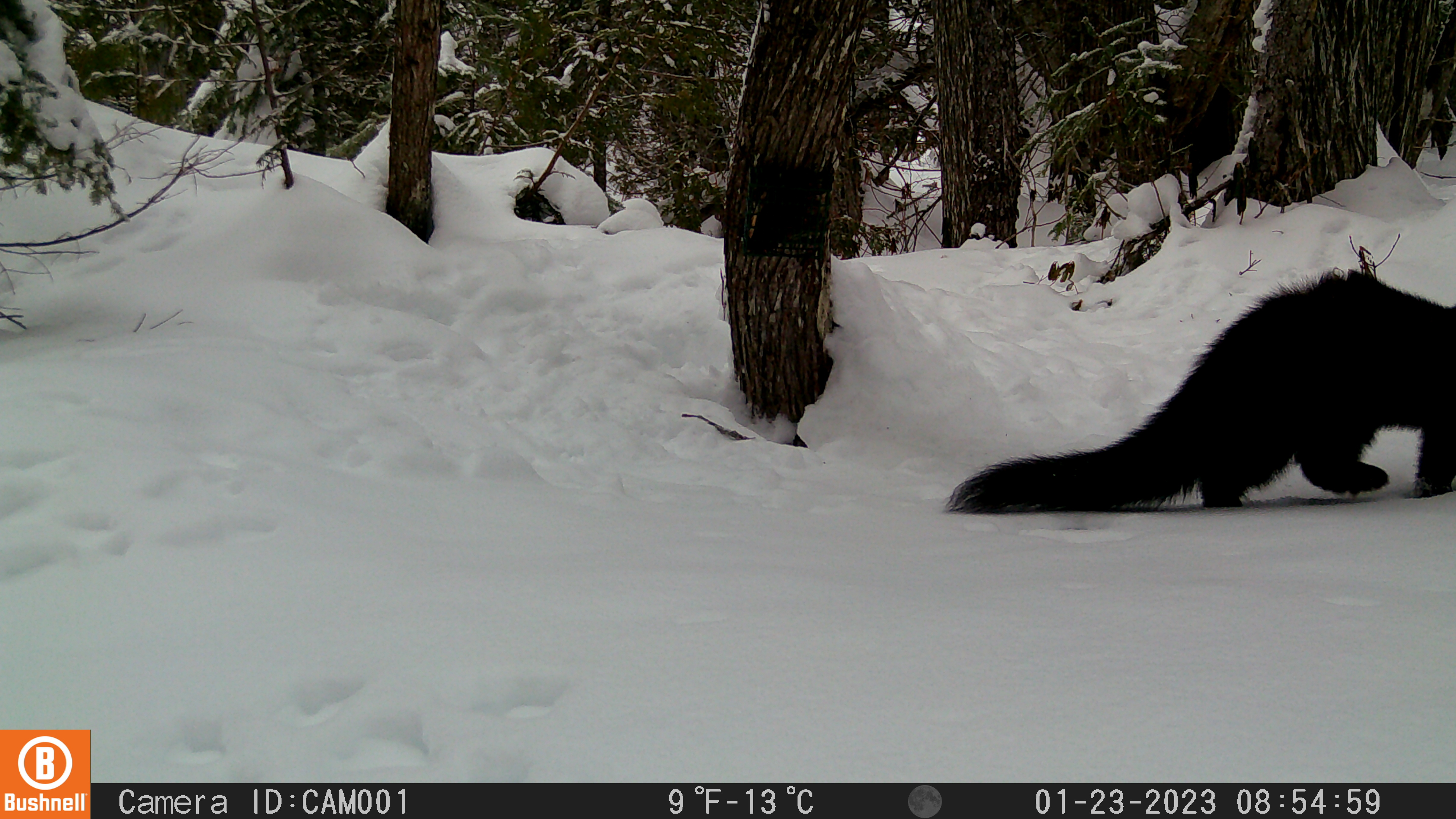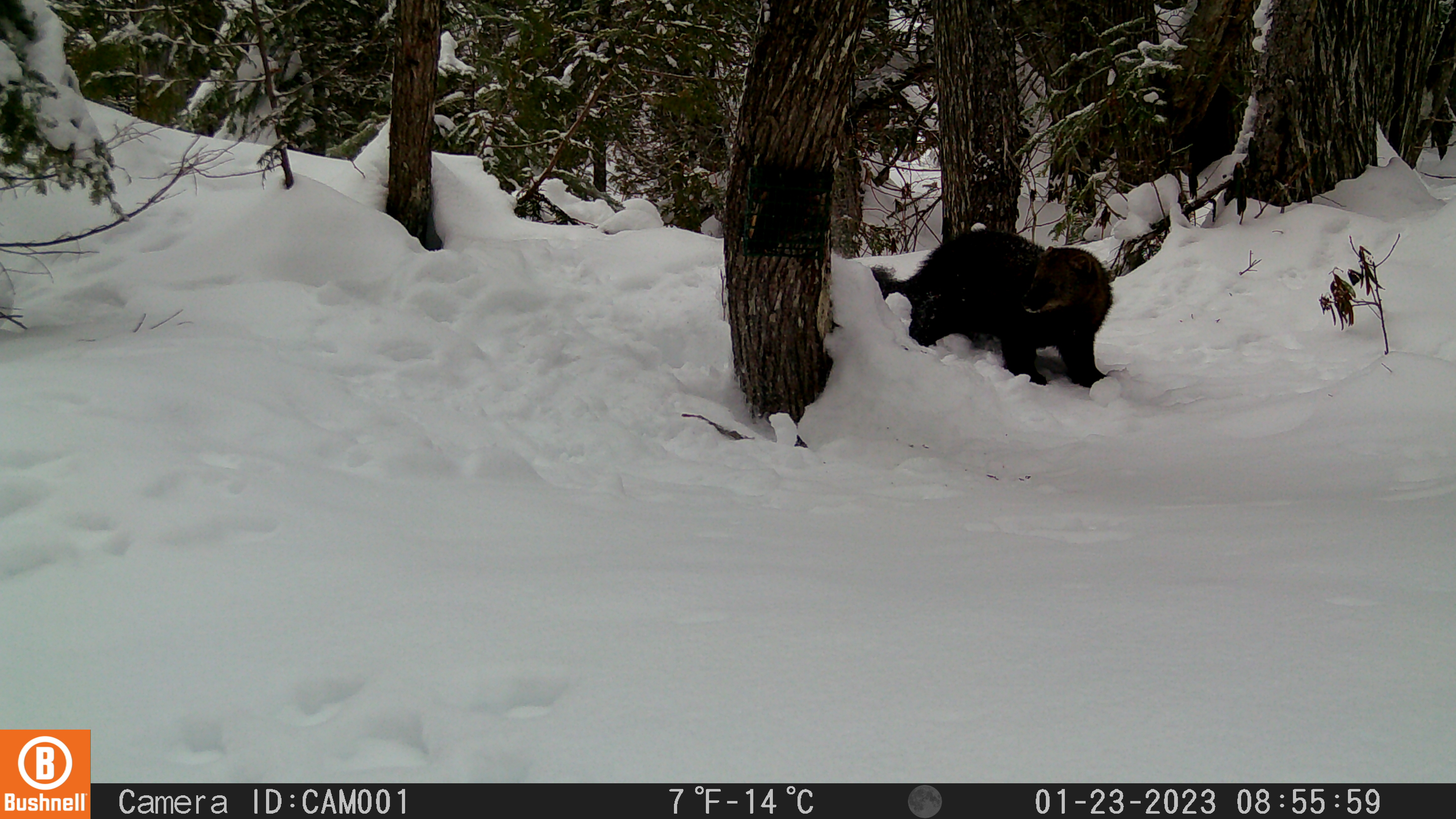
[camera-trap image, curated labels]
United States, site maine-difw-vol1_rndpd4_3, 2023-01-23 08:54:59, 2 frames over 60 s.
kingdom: Animalia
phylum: Chordata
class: Mammalia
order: Carnivora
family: Mustelidae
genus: Pekania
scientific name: Pekania pennanti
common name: fisher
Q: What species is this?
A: Fisher (Pekania pennanti).